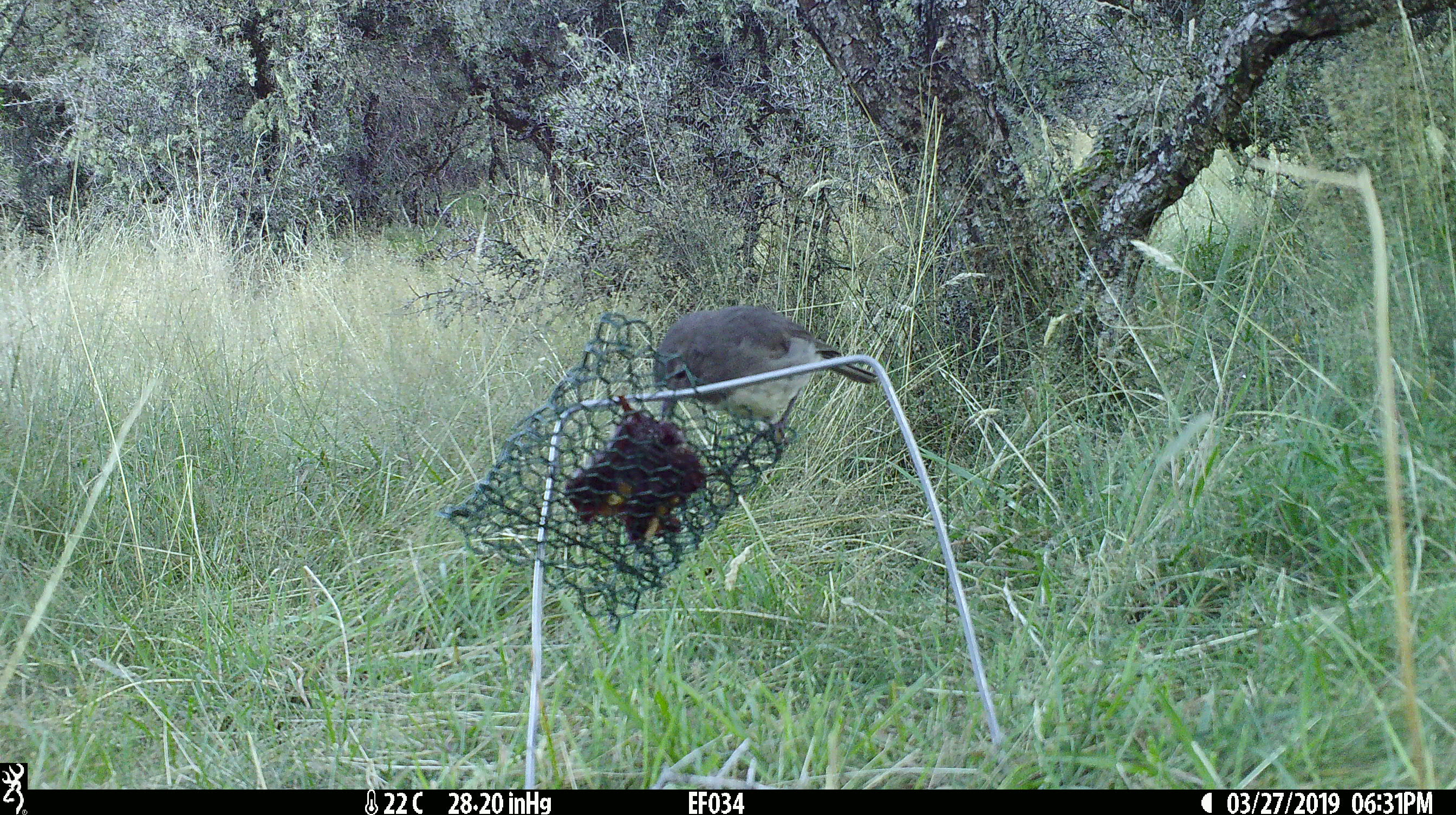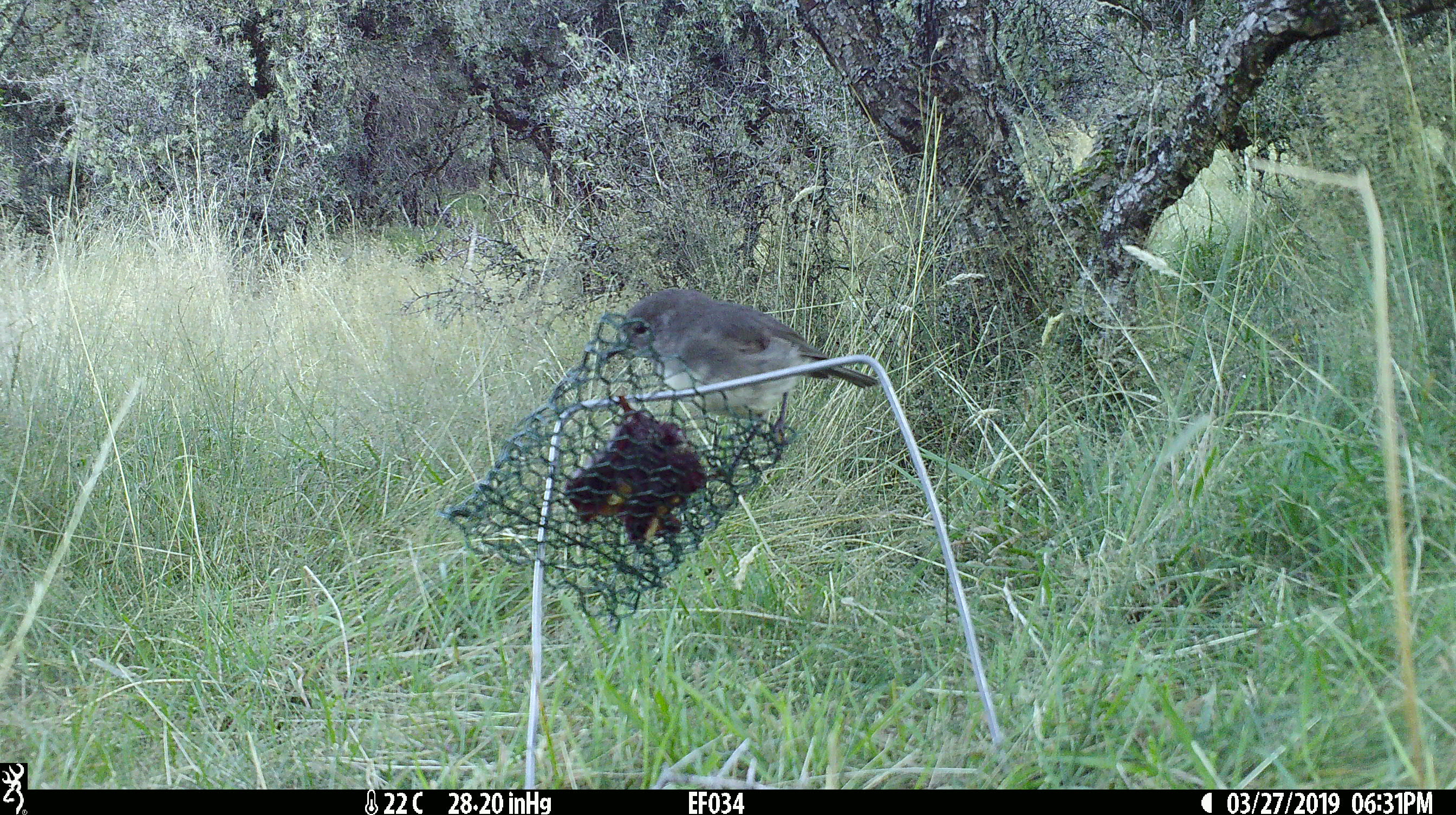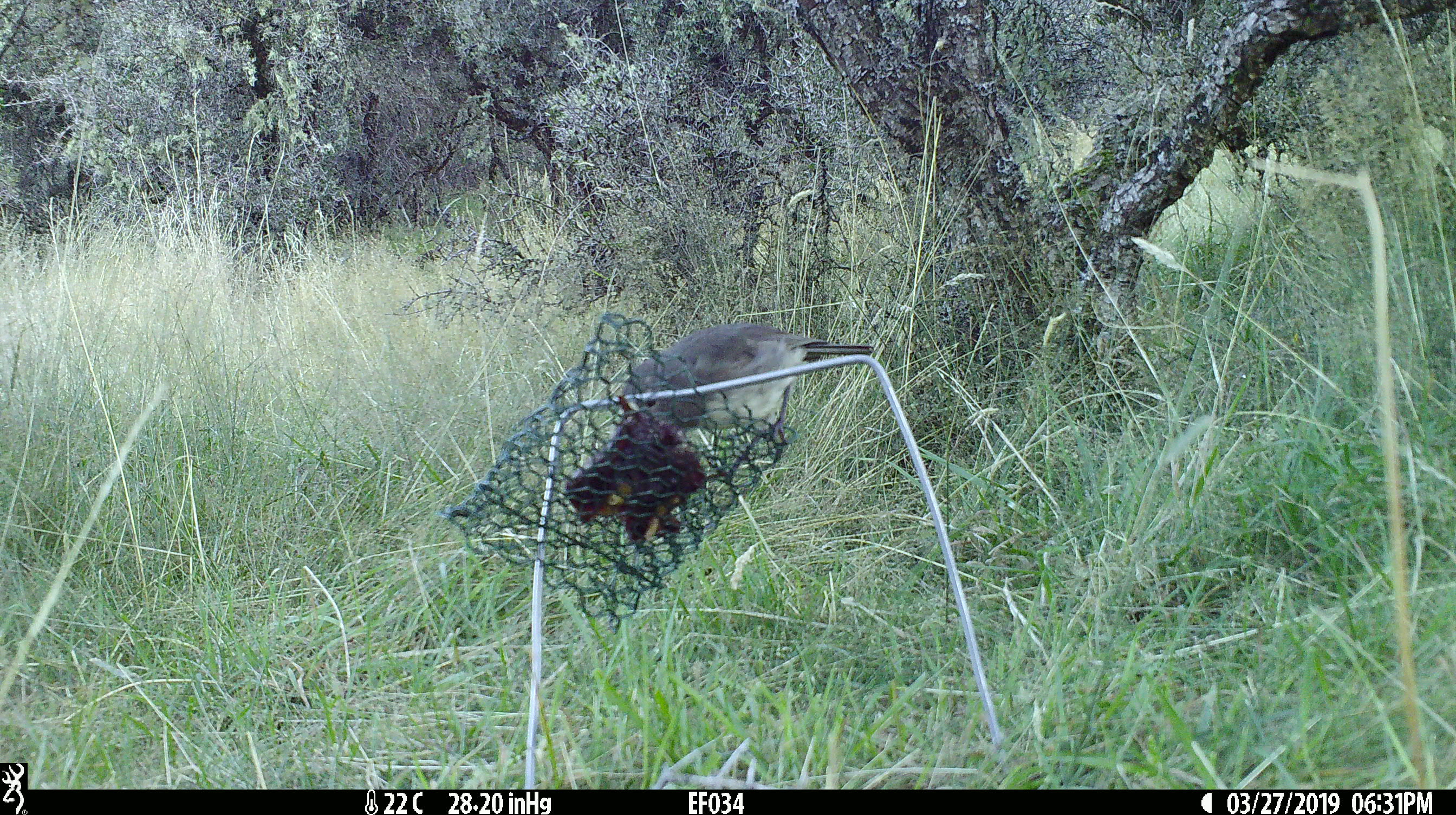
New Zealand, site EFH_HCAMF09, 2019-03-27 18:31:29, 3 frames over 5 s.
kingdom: Animalia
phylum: Chordata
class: Aves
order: Passeriformes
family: Petroicidae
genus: Petroica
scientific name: Petroica australis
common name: new zealand robin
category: robin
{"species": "robin (new zealand robin) (Petroica australis)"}